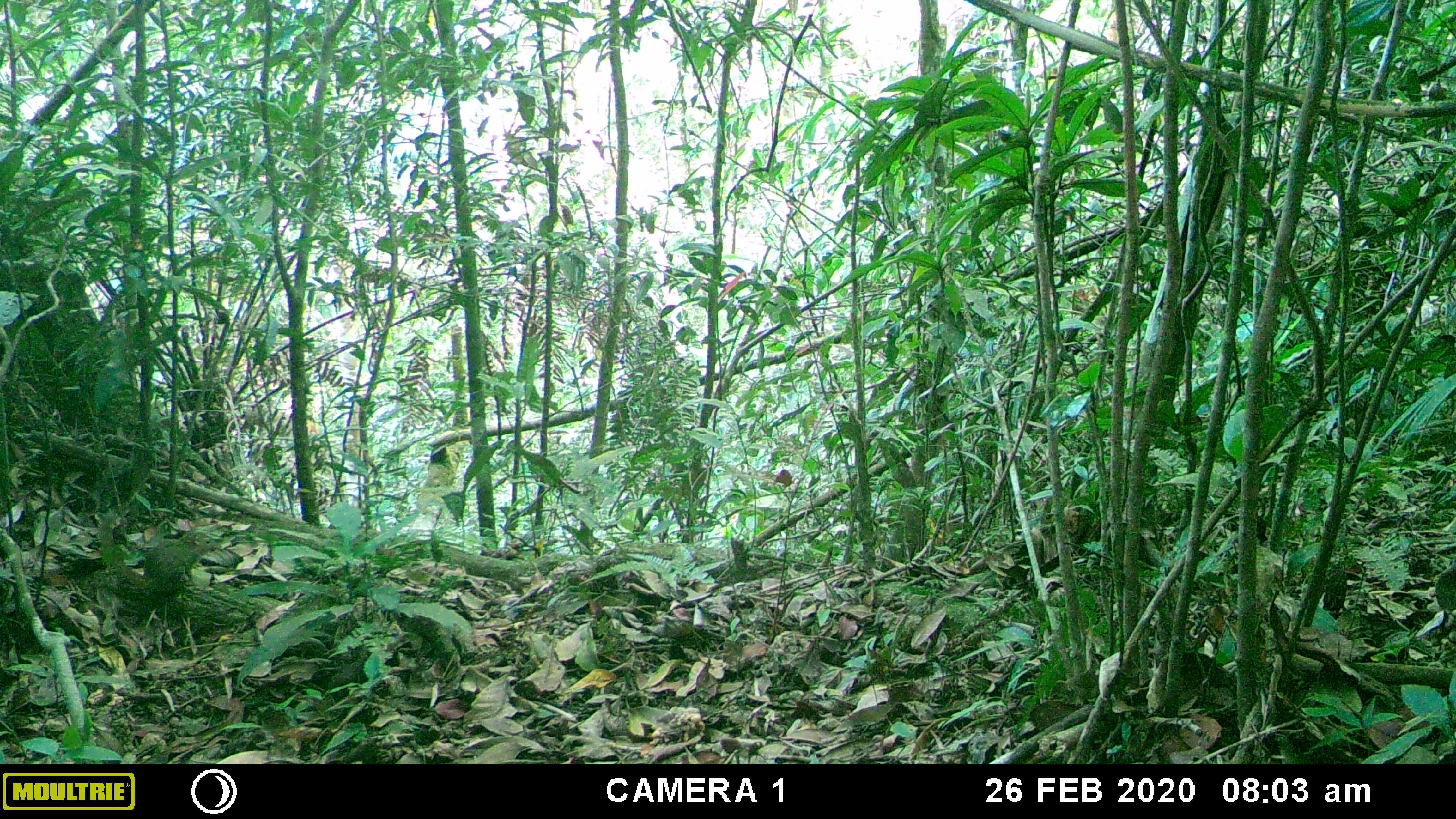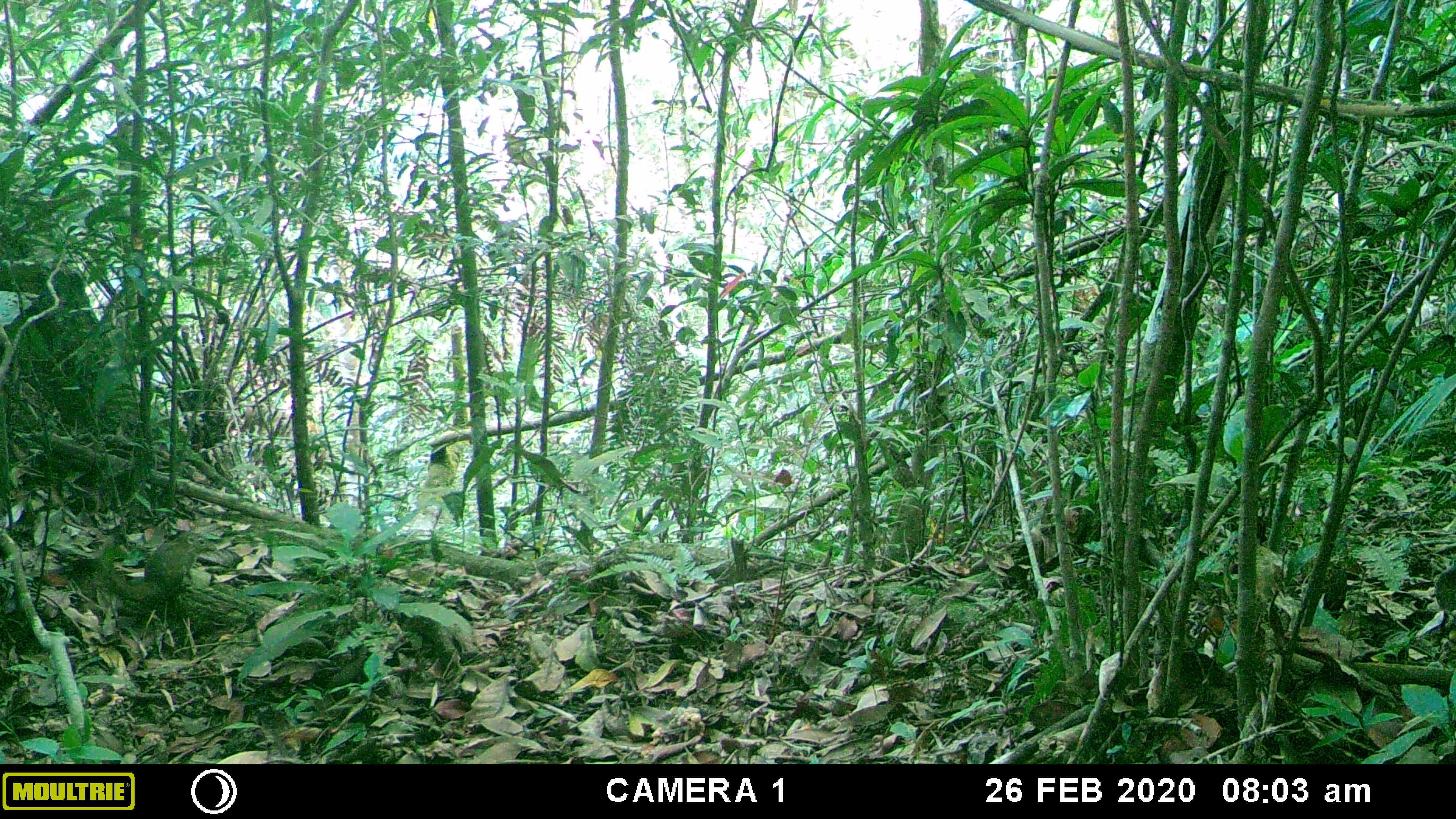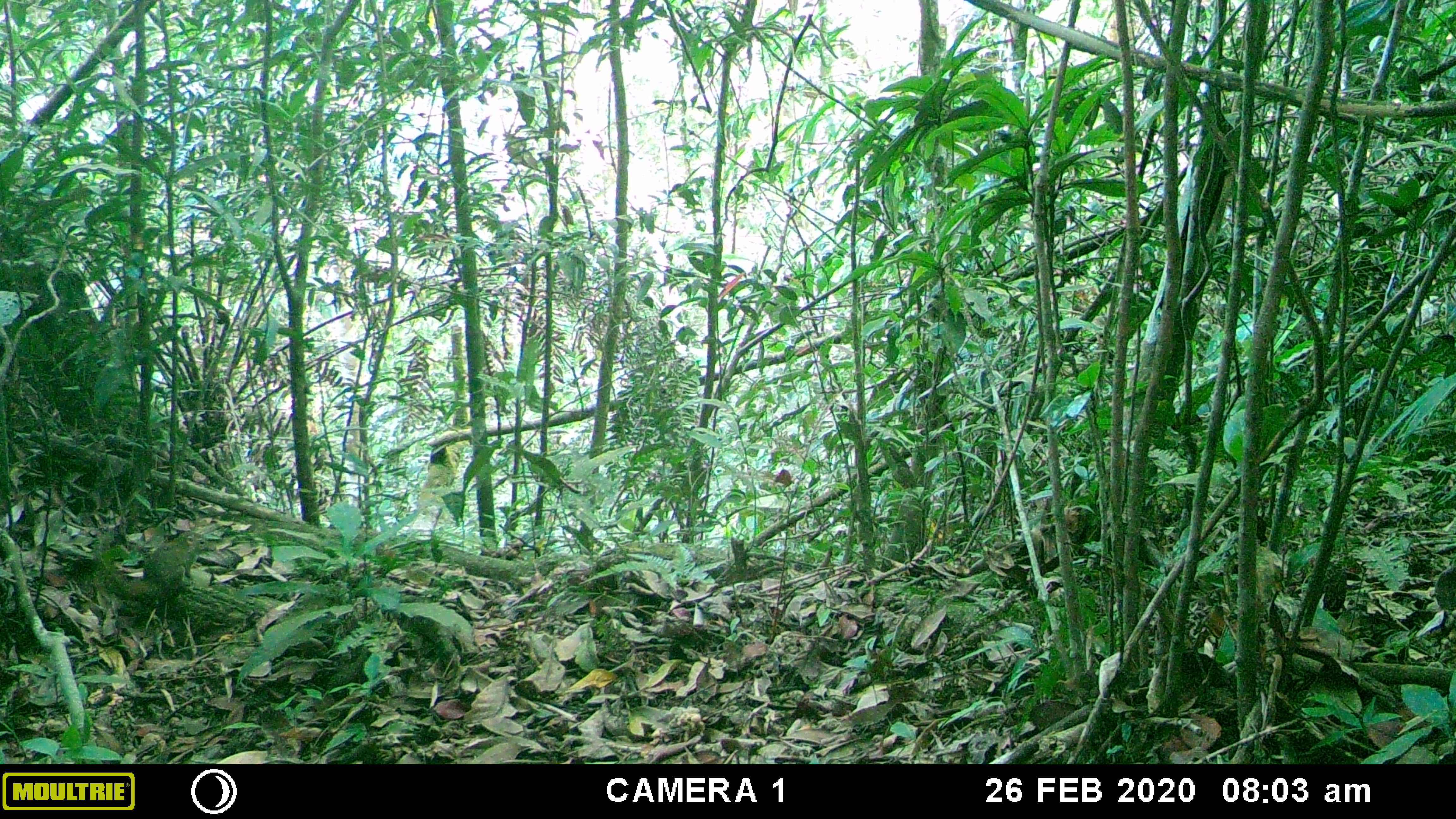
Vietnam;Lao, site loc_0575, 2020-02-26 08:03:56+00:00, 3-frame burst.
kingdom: Animalia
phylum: Chordata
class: Mammalia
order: Scandentia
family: Tupaiidae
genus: Tupaia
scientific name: Tupaia belangeri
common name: northern treeshrew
Northern treeshrew (Tupaia belangeri). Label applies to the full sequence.